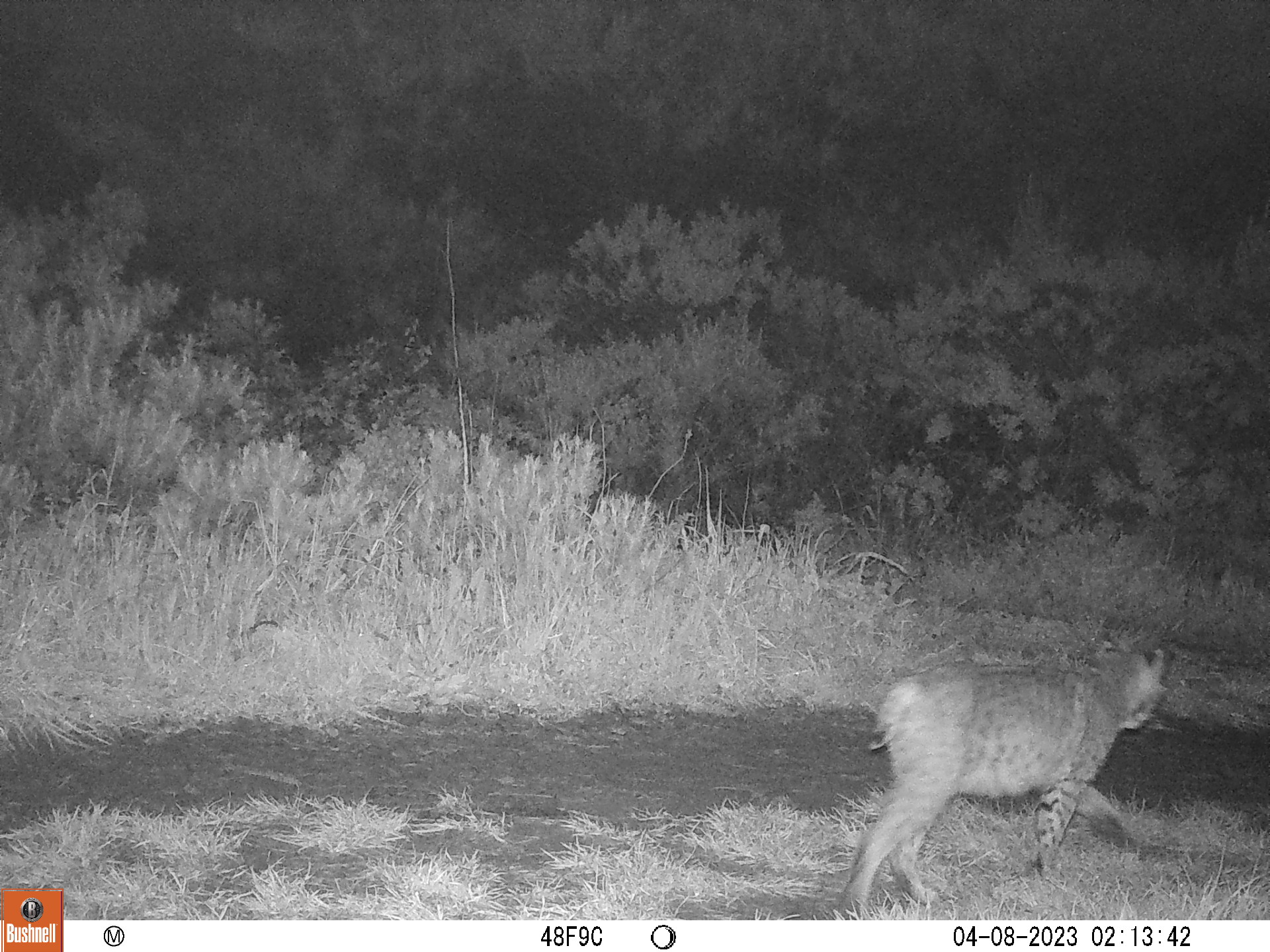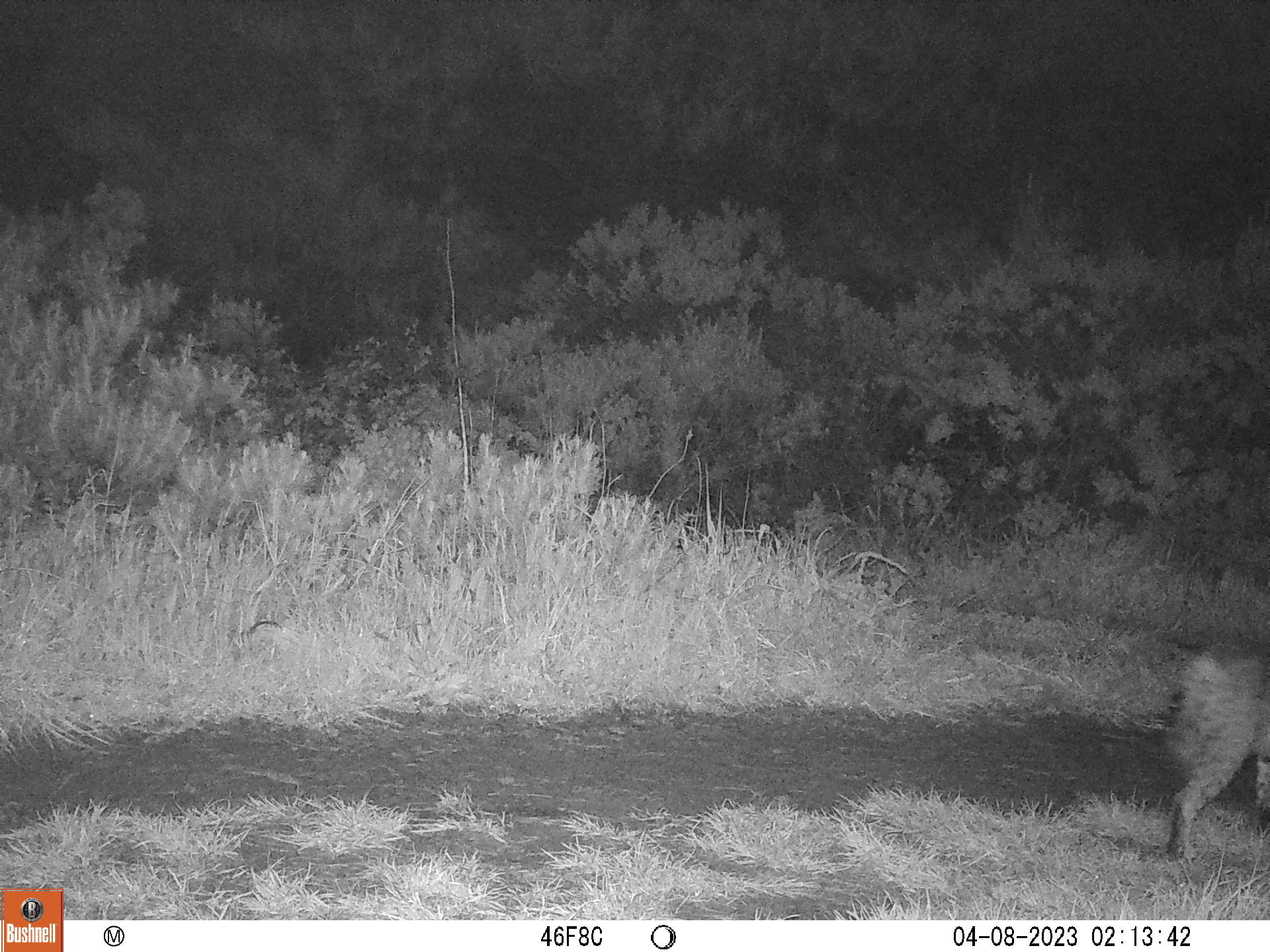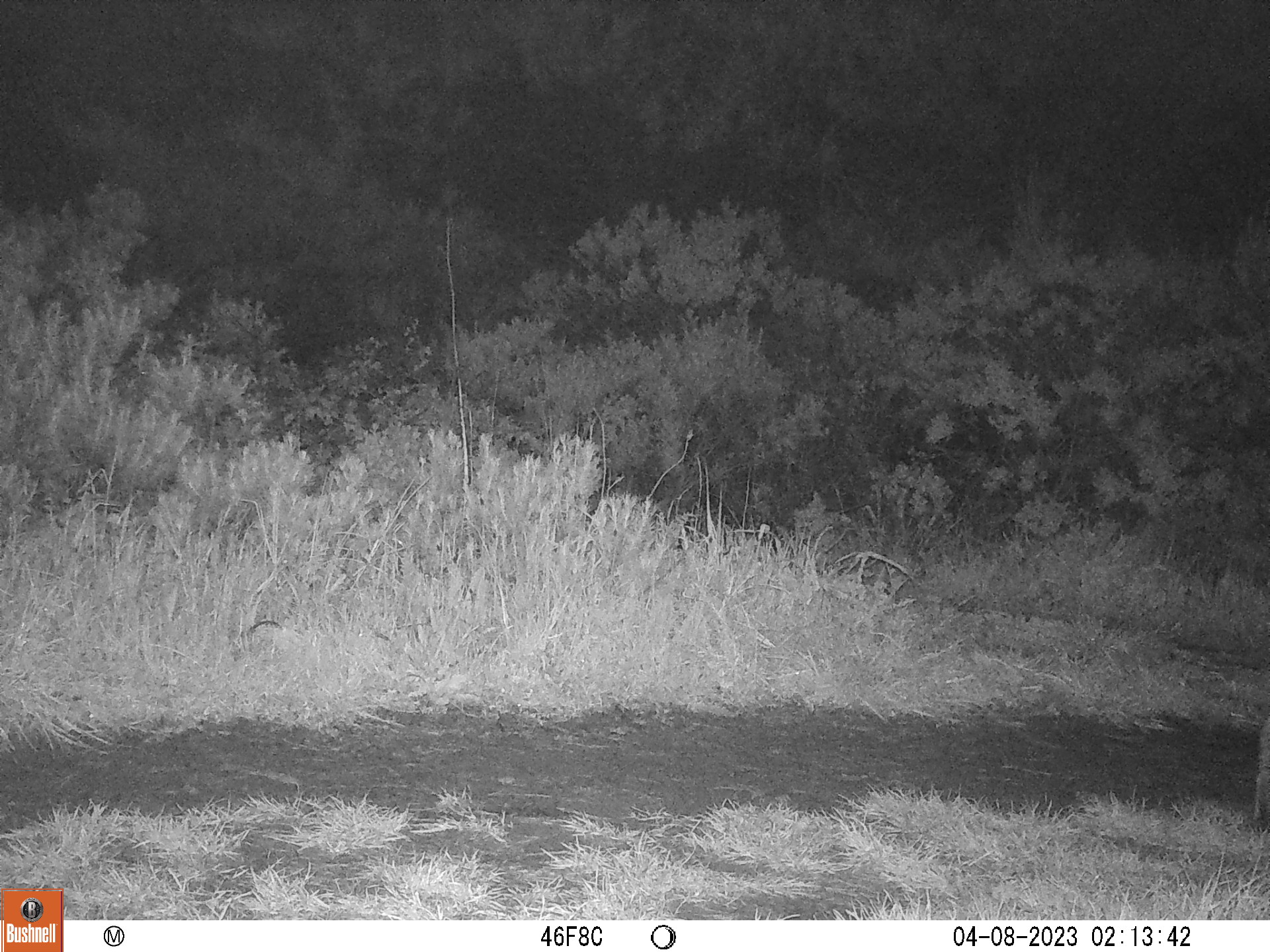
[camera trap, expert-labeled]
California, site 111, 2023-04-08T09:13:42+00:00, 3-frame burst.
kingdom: Animalia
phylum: Chordata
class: Mammalia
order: Carnivora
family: Felidae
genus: Lynx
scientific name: Lynx rufus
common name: bobcat